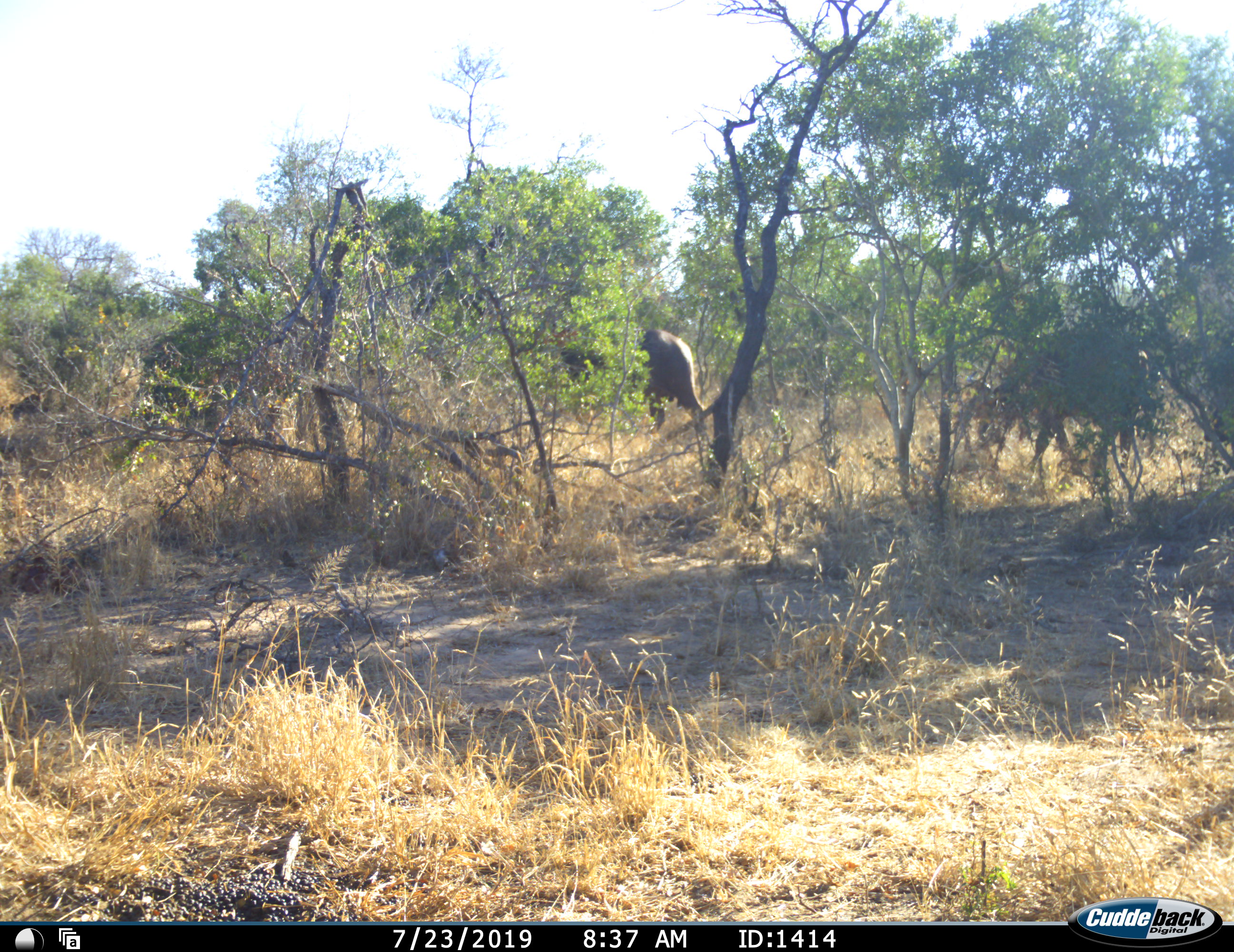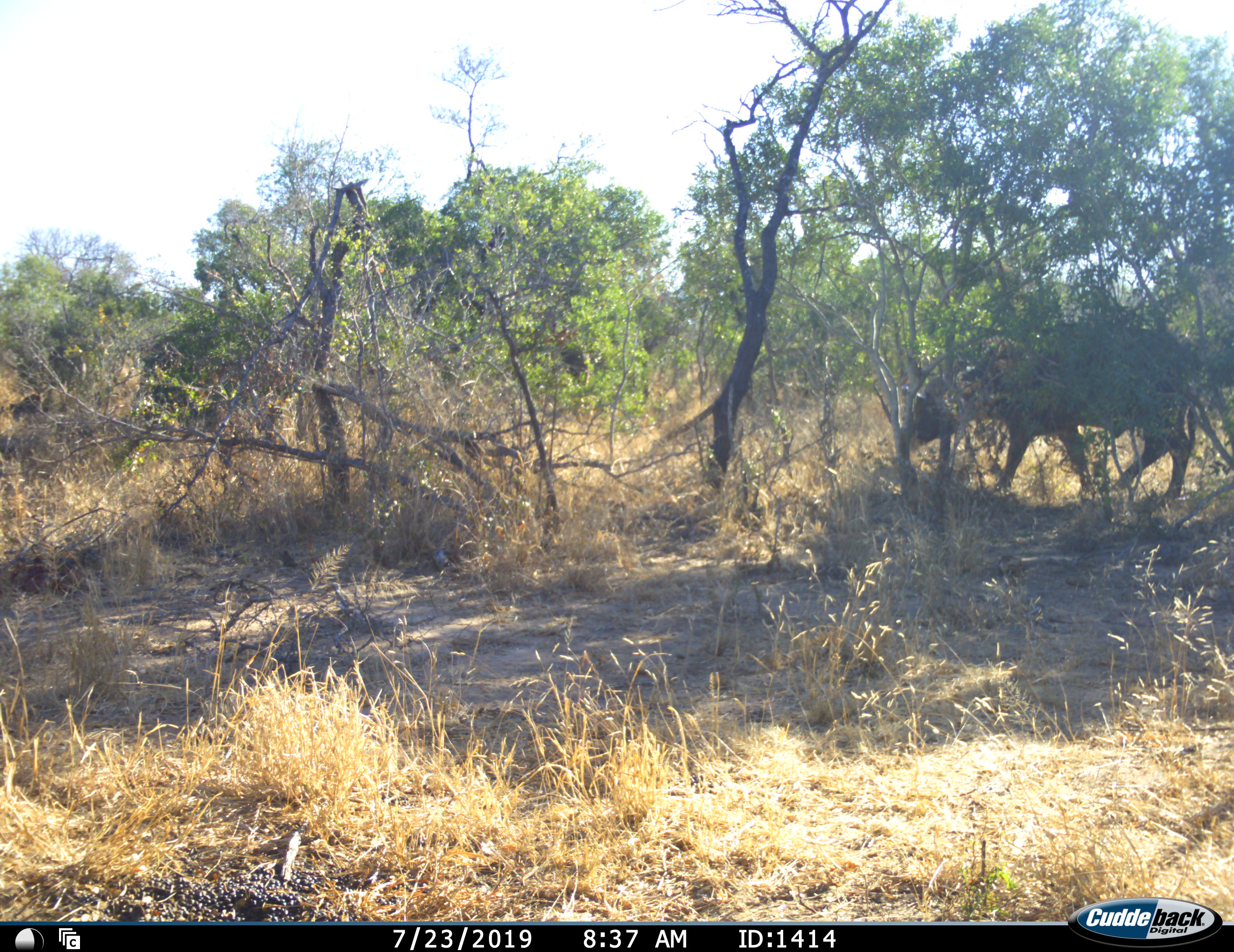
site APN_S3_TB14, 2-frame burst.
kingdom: Animalia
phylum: Chordata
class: Mammalia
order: Artiodactyla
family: Bovidae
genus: Syncerus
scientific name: Syncerus caffer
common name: african buffalo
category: buffalo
Buffalo (african buffalo) (Syncerus caffer), count 3. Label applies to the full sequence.